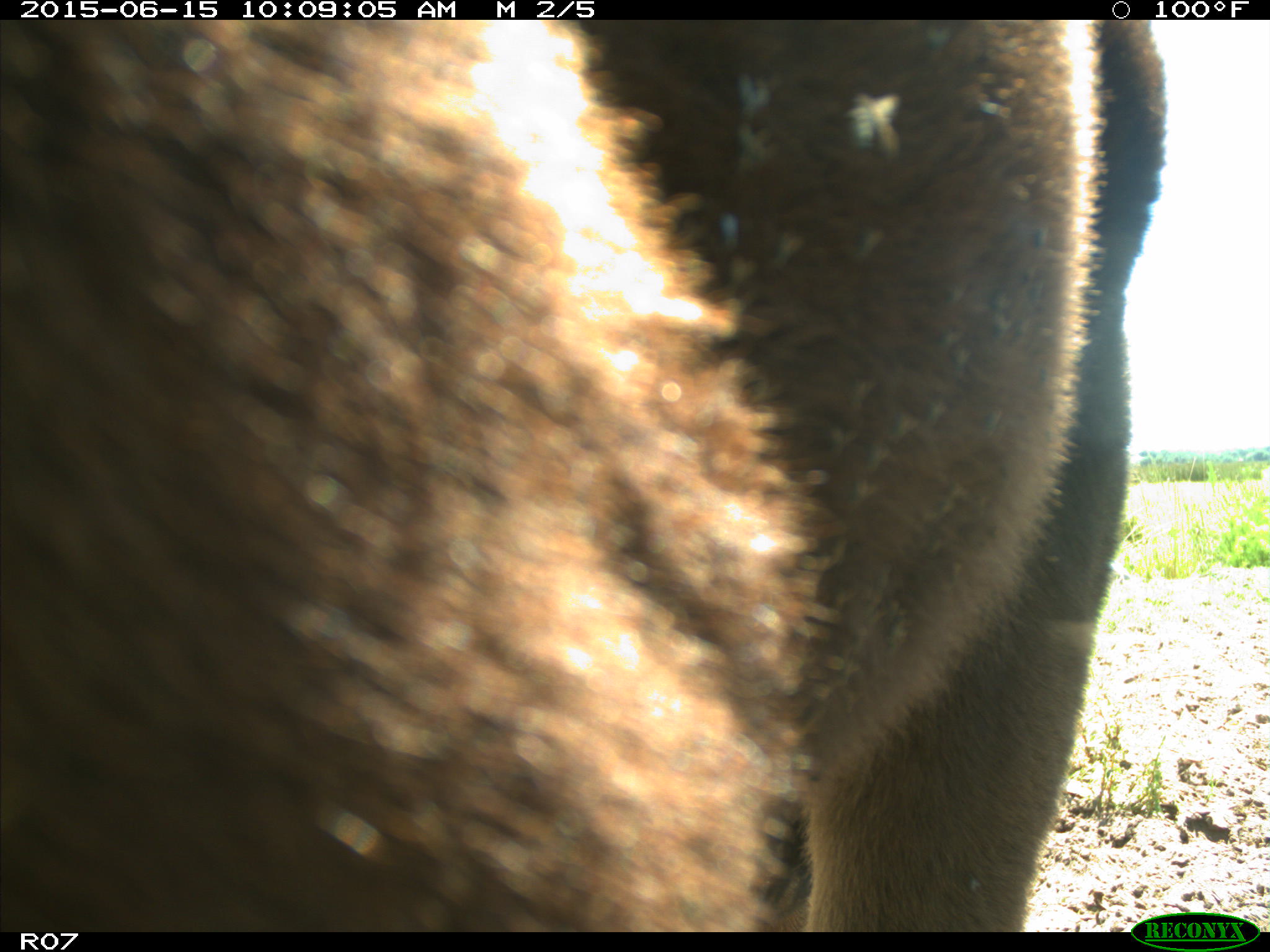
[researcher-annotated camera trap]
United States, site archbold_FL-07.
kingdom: Animalia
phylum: Chordata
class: Mammalia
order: Artiodactyla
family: Bovidae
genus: Bos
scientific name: Bos taurus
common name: domestic cow